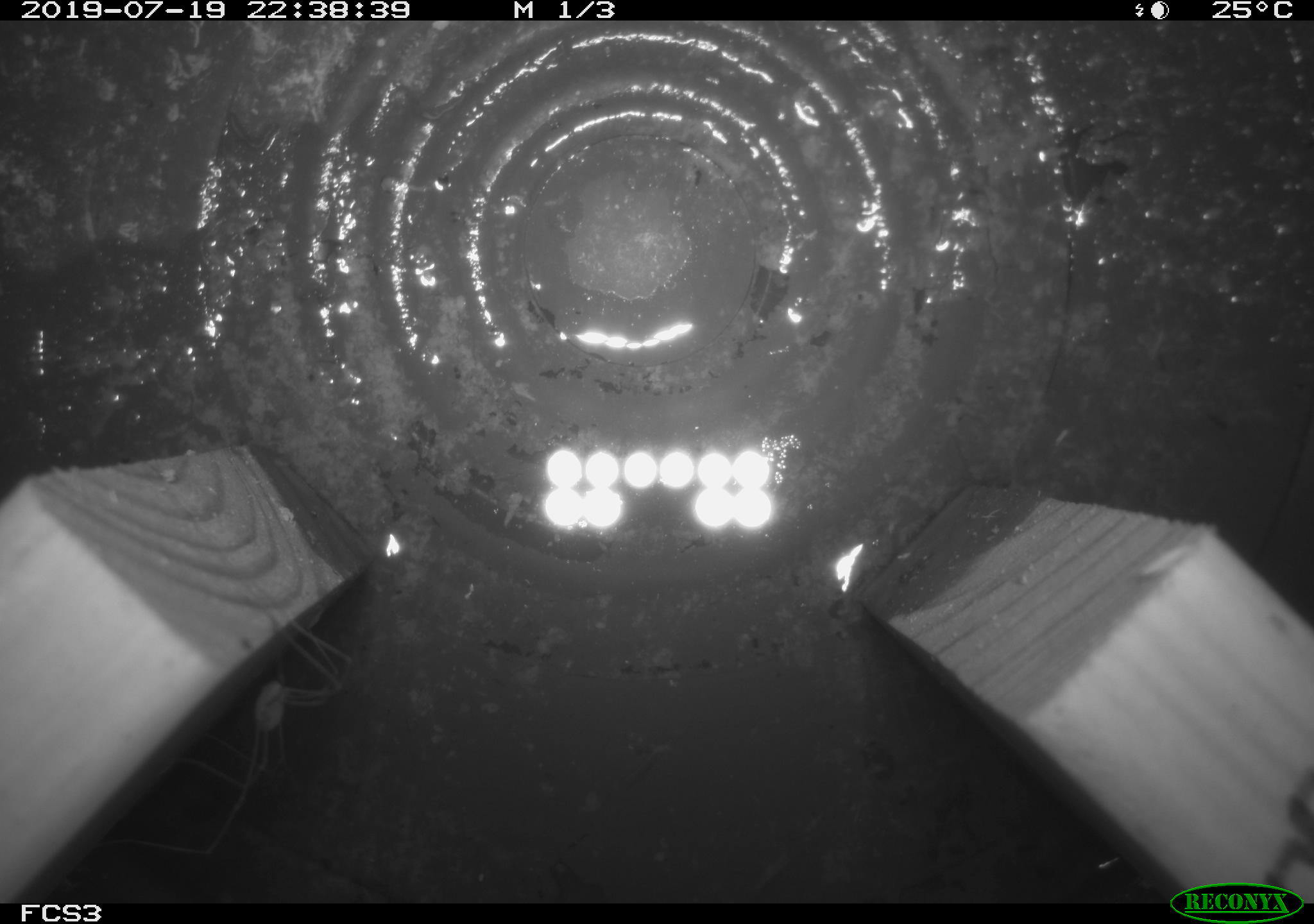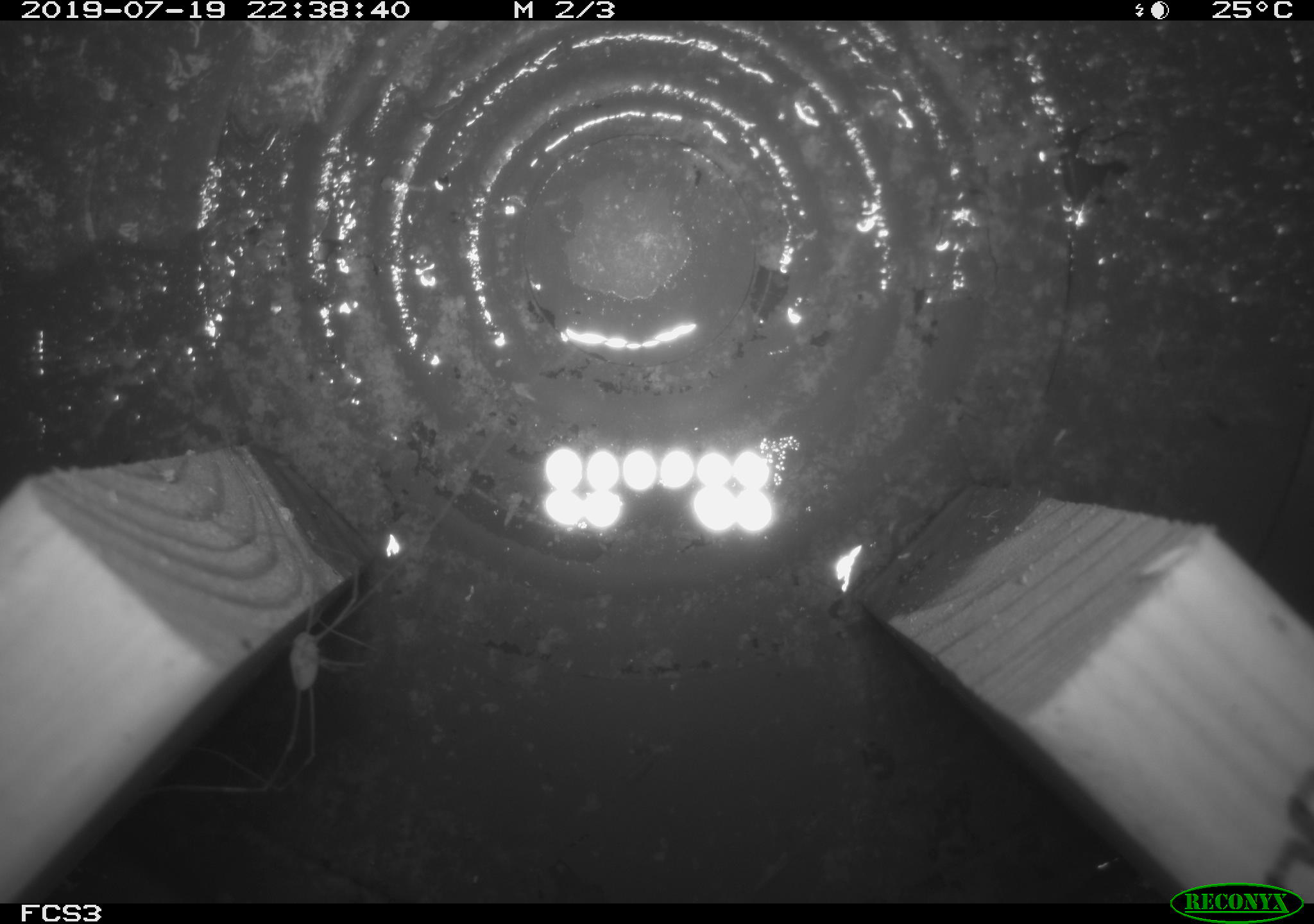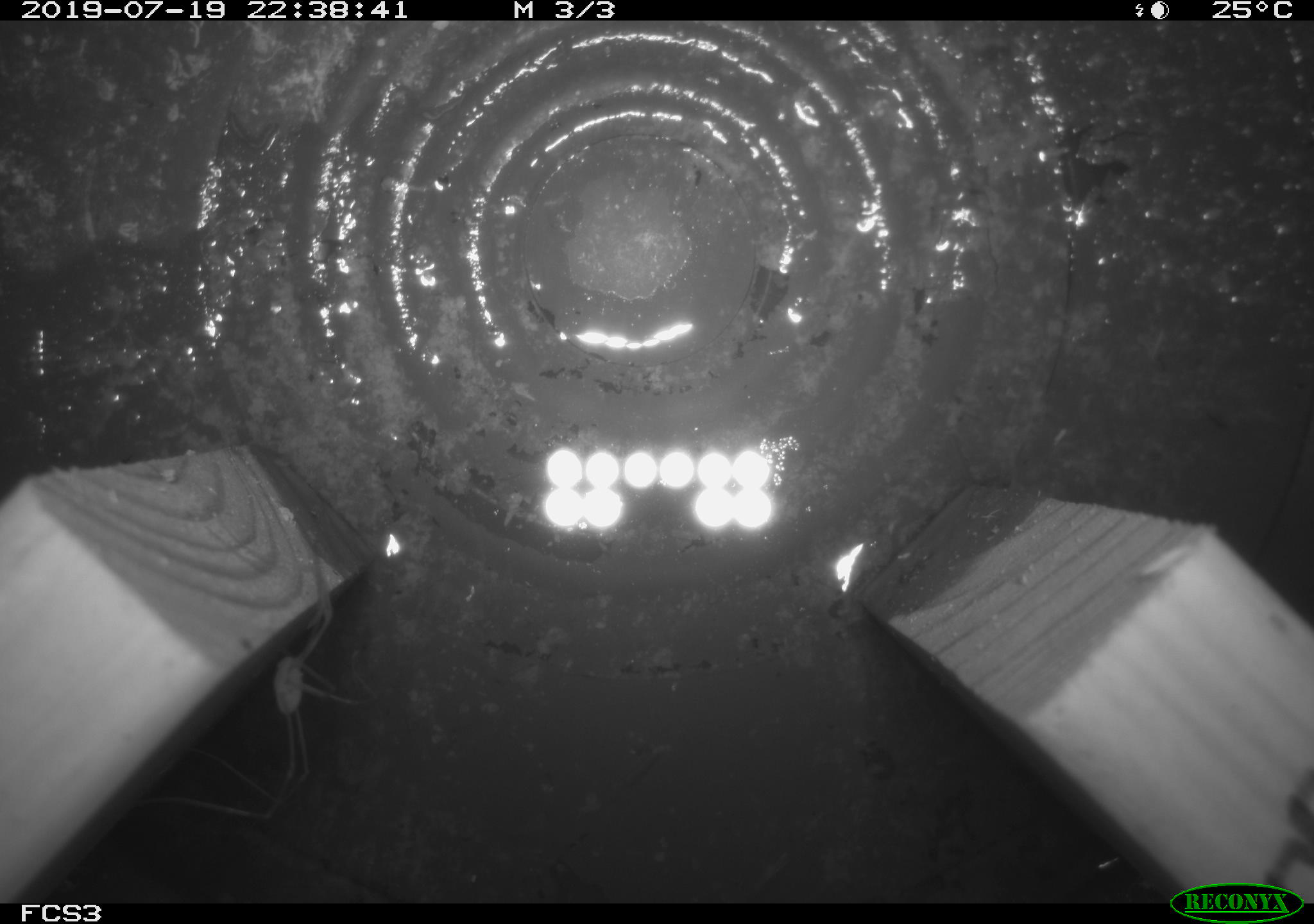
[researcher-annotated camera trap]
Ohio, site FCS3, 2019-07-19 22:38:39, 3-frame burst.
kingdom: Animalia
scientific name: Animalia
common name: animal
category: invertebrate